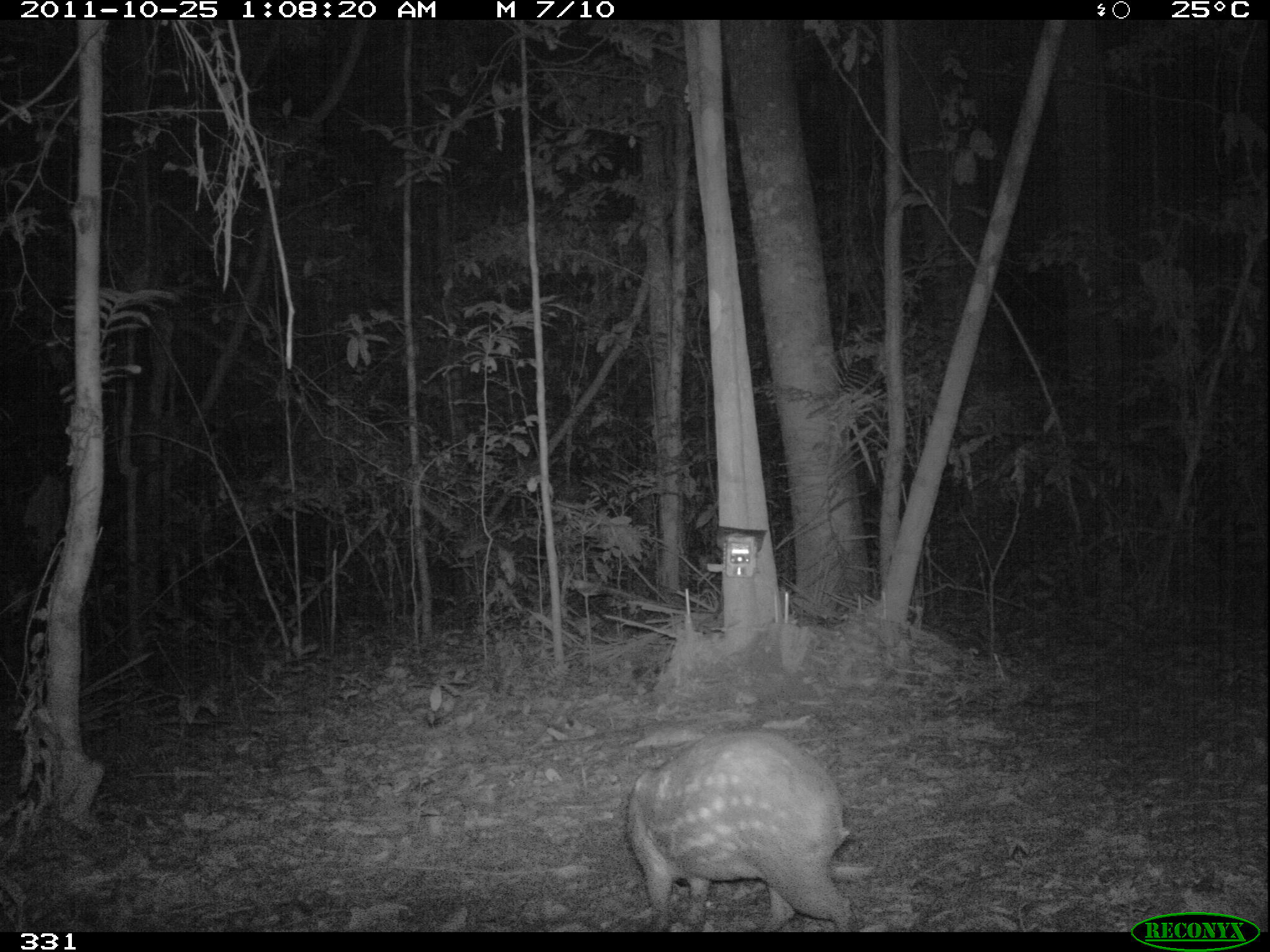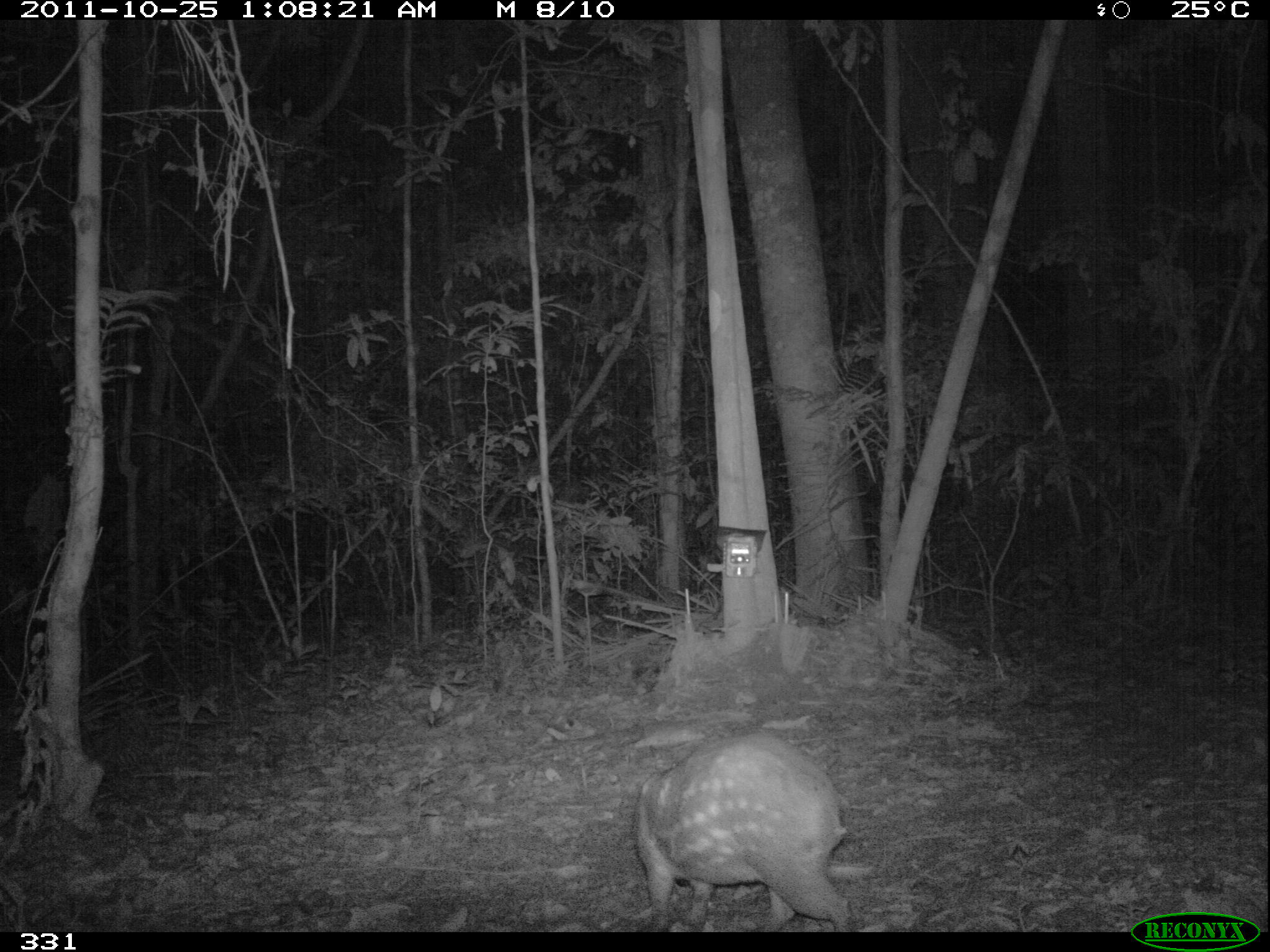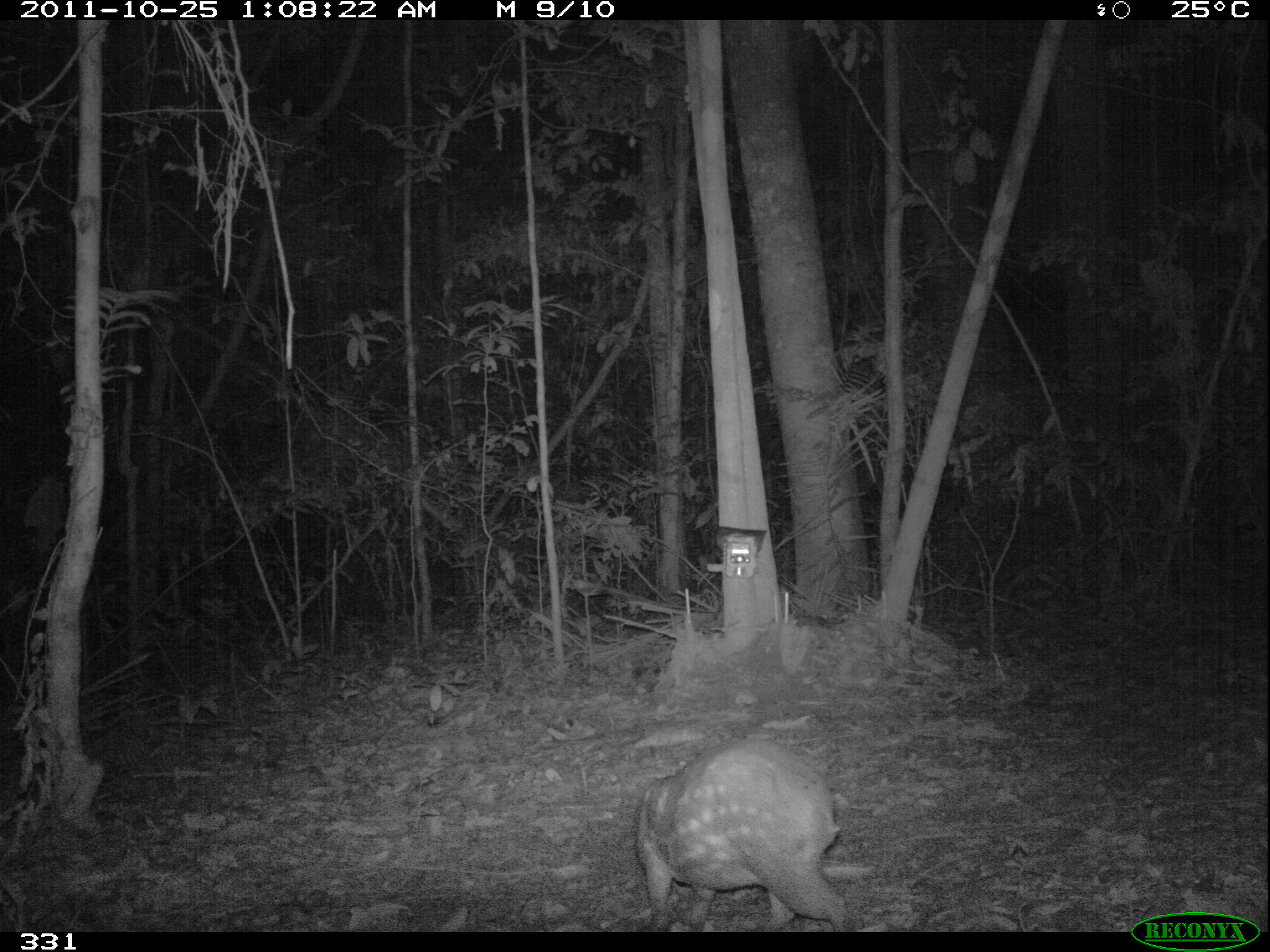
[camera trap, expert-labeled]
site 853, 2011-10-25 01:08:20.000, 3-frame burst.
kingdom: Animalia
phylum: Chordata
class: Mammalia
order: Rodentia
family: Cuniculidae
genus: Cuniculus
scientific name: Cuniculus paca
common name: spotted paca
Cuniculus paca (spotted paca).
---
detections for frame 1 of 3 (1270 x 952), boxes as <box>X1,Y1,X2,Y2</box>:
cuniculus paca: <box>626,727,852,932</box>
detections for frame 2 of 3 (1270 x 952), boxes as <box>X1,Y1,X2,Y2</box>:
cuniculus paca: <box>632,729,854,932</box>